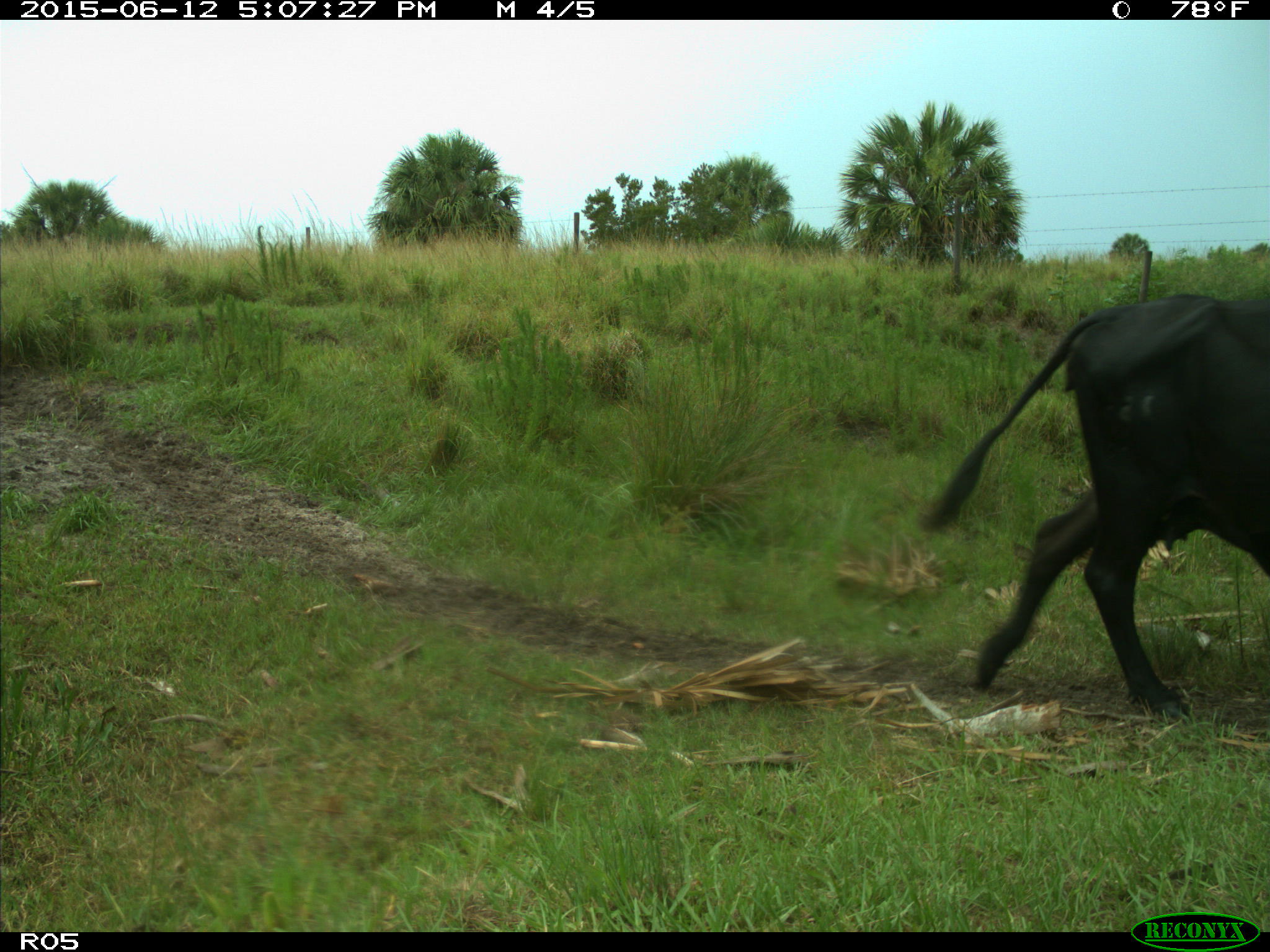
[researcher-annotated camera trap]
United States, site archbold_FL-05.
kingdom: Animalia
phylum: Chordata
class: Mammalia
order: Artiodactyla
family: Bovidae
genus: Bos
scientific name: Bos taurus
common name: domestic cow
Bos taurus (domestic cow).